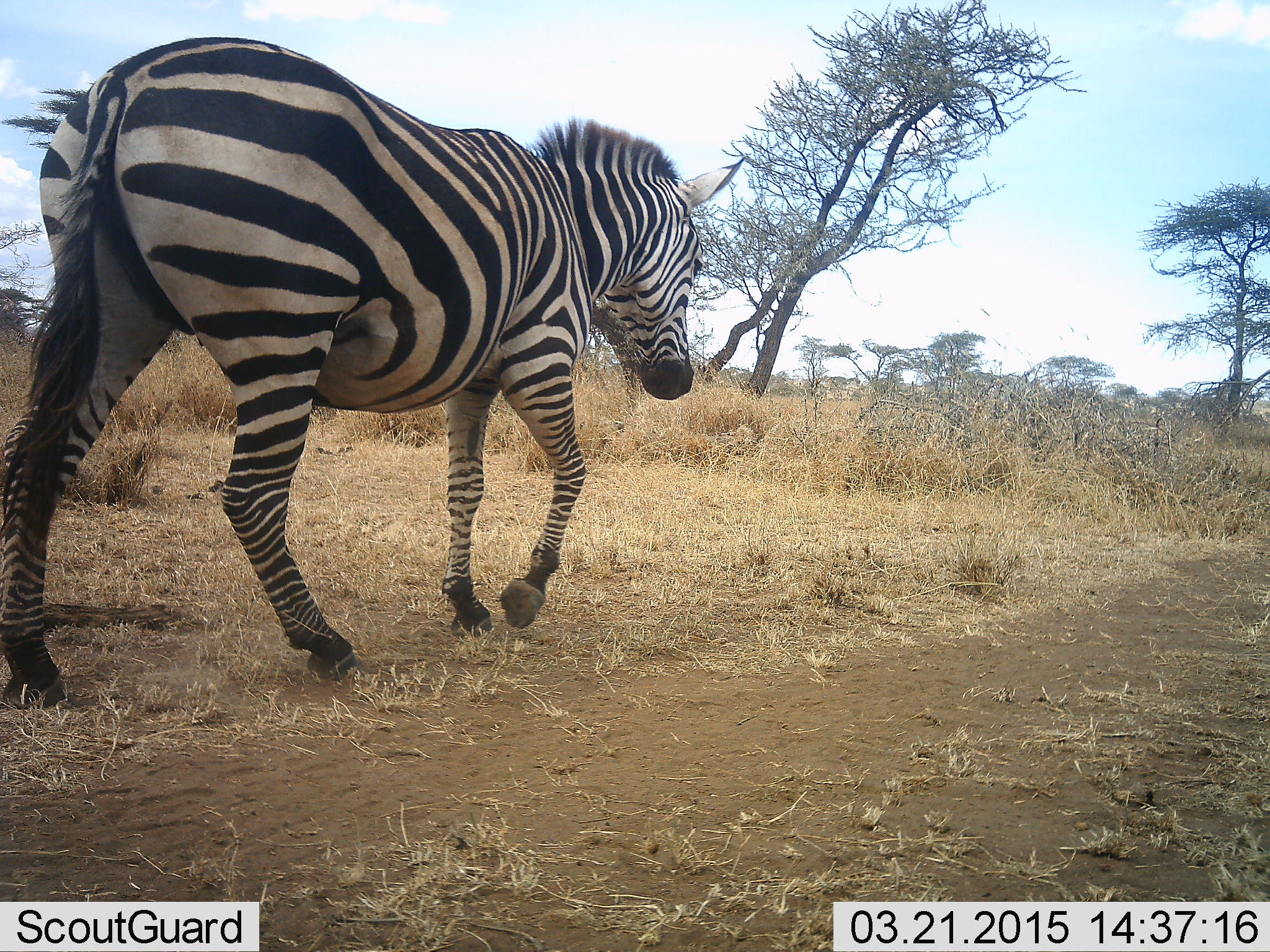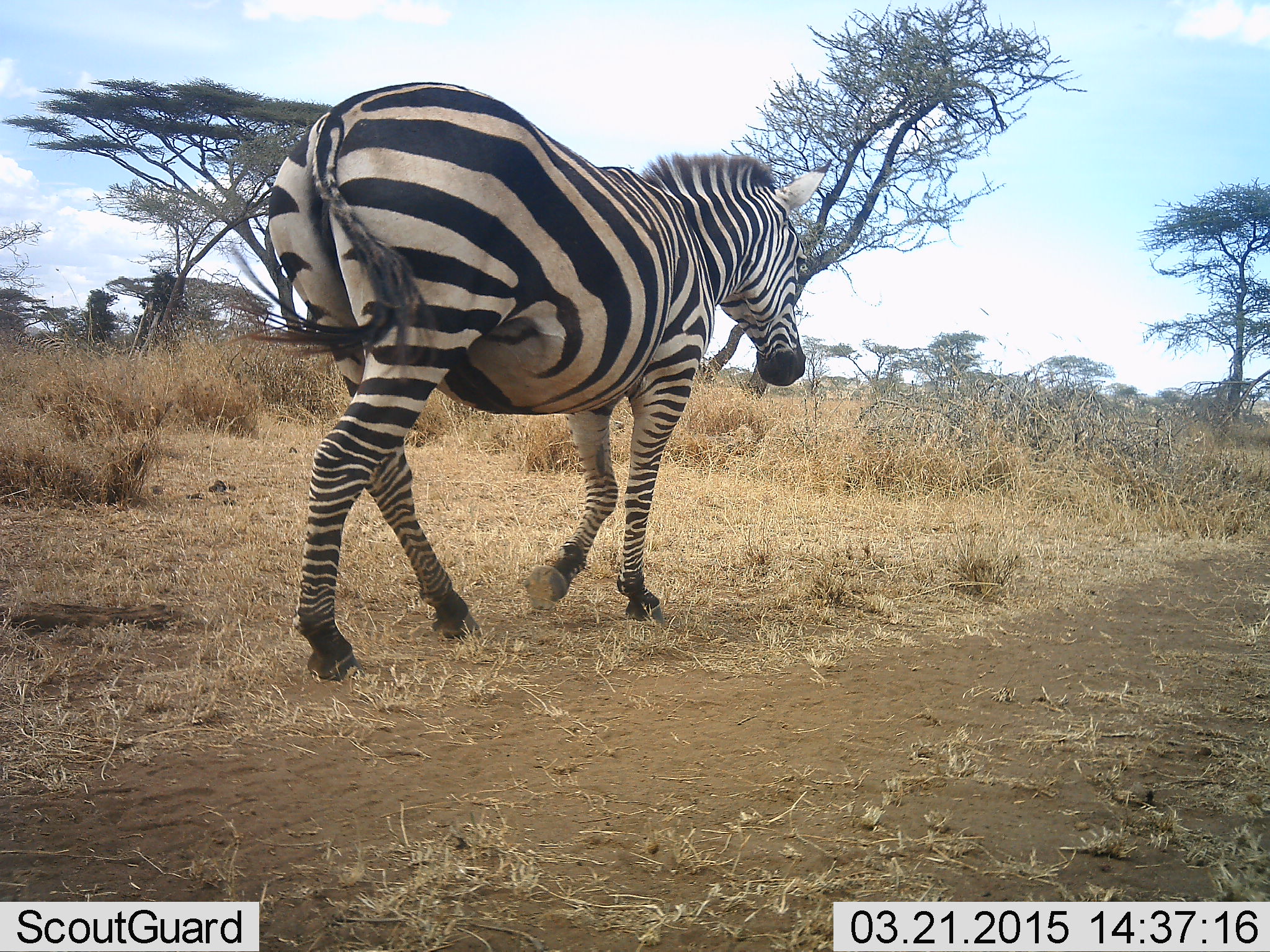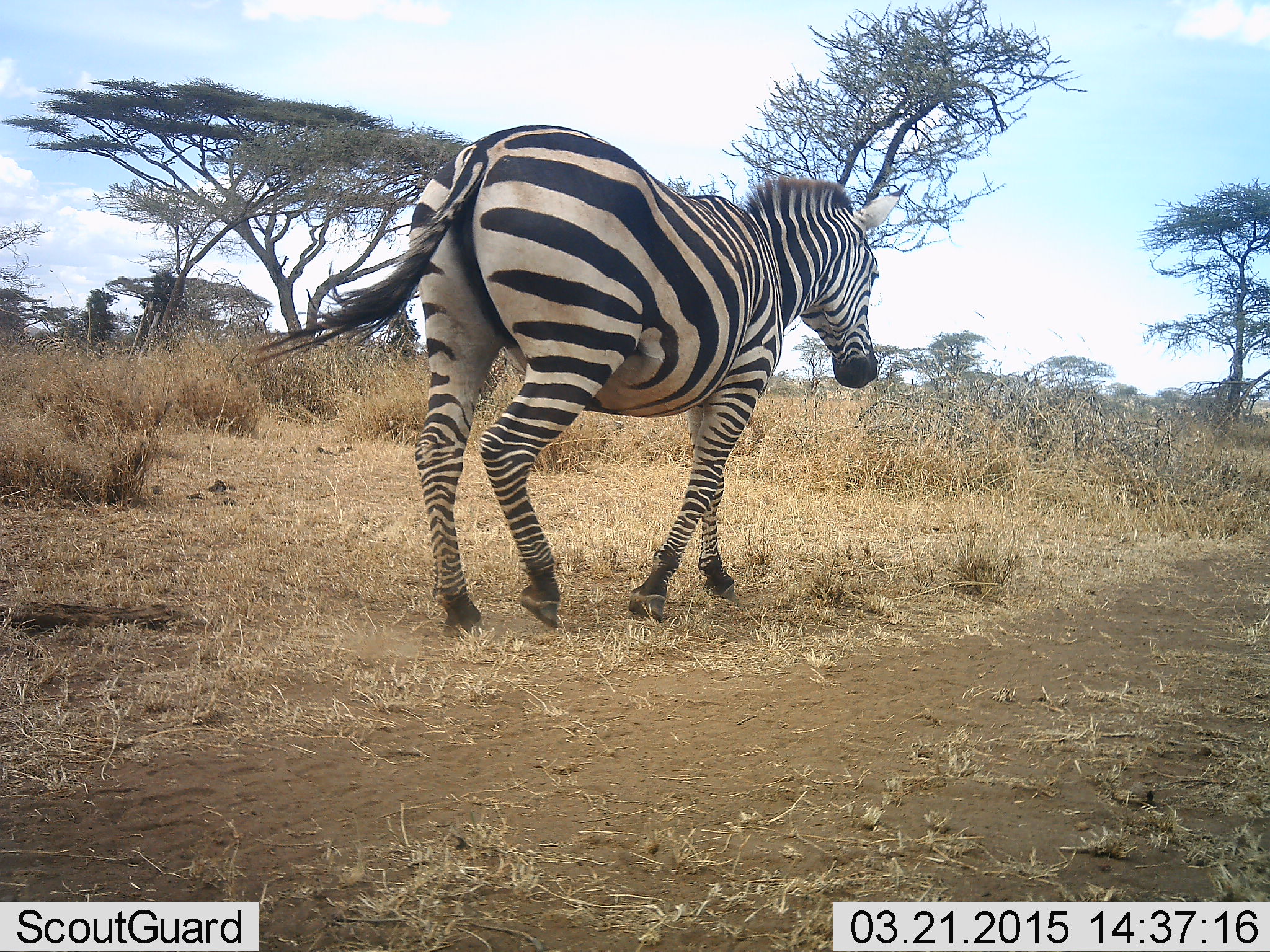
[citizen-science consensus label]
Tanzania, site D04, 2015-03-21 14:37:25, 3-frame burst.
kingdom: Animalia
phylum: Chordata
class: Mammalia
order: Perissodactyla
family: Equidae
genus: Equus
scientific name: Equus quagga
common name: plains zebra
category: zebra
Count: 1.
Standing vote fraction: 0%.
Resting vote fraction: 0%.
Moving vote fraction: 100%.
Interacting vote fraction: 0%.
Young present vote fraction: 0%.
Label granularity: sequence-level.